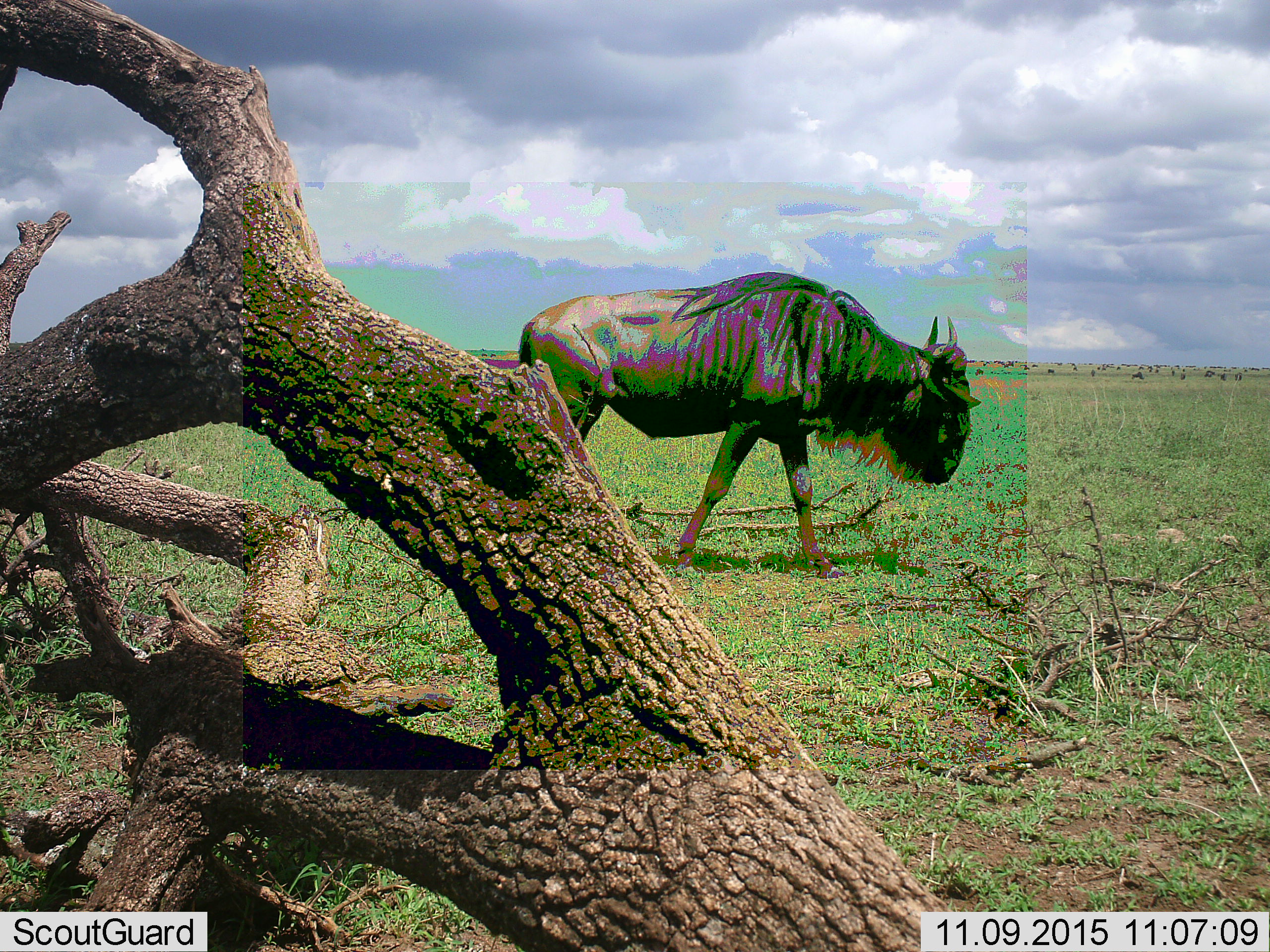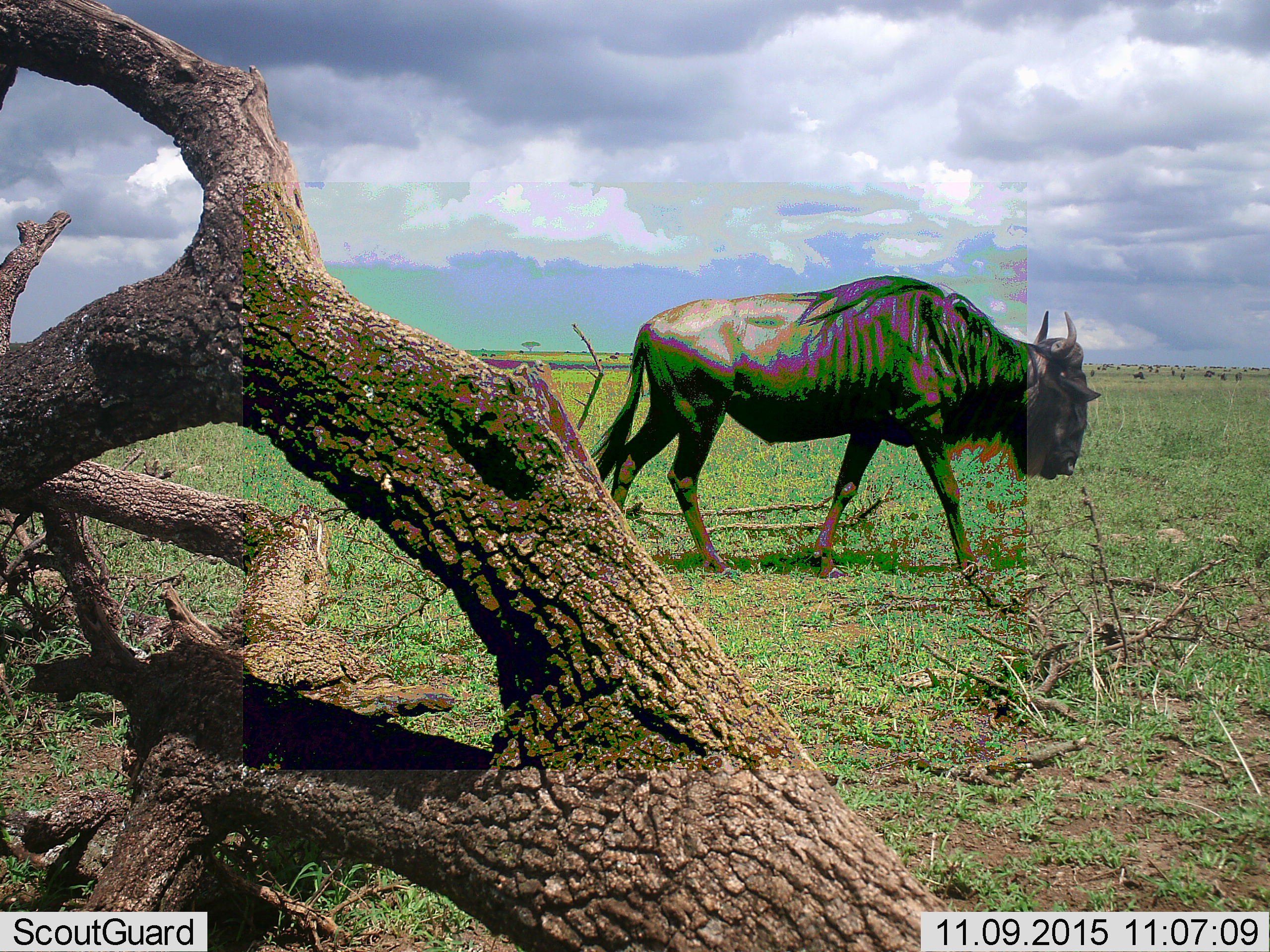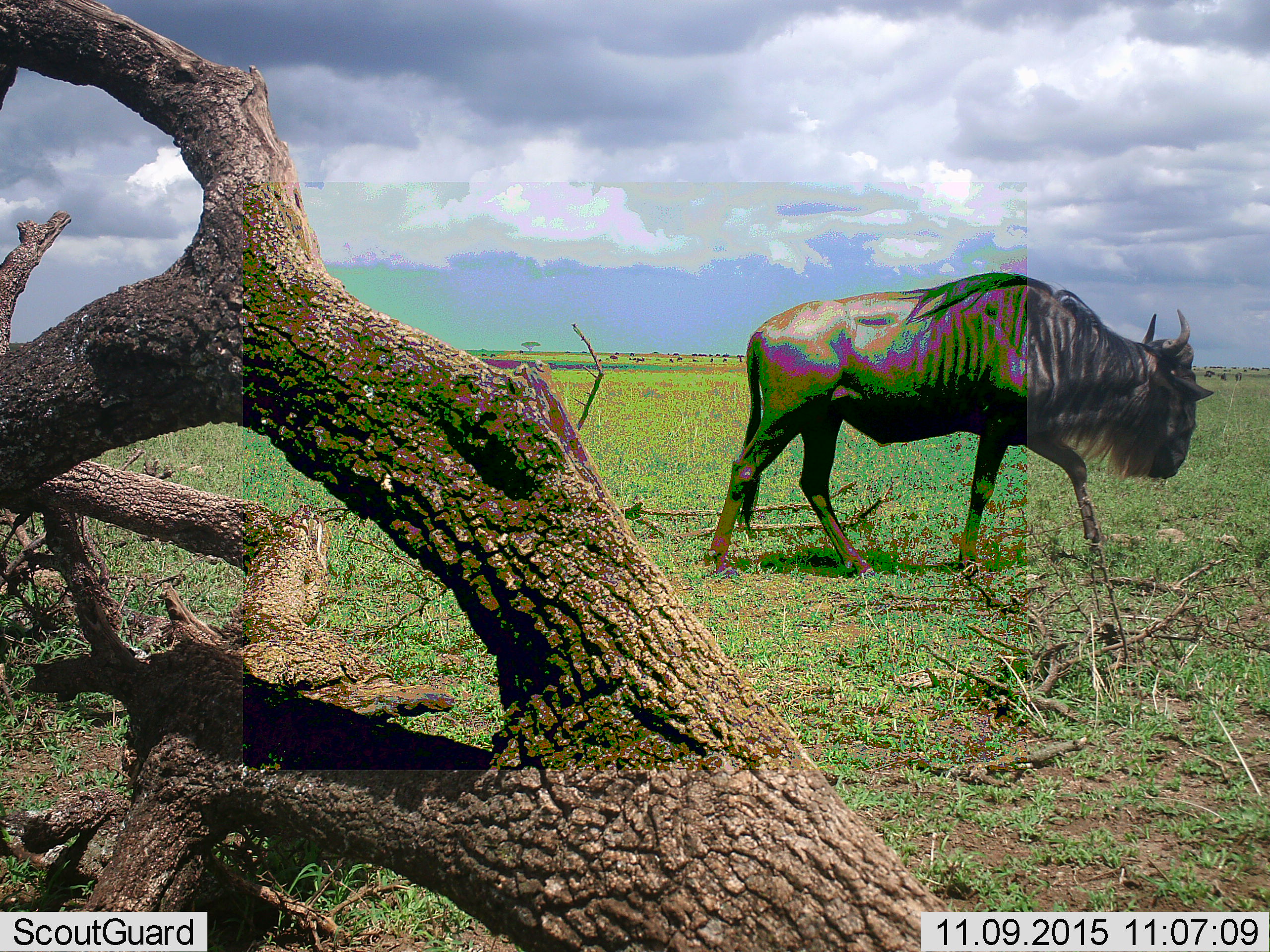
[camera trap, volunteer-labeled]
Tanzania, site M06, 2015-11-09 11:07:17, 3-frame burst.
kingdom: Animalia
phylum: Chordata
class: Mammalia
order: Artiodactyla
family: Bovidae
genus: Connochaetes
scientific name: Connochaetes taurinus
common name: blue wildebeest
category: wildebeest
Wildebeest (blue wildebeest) (Connochaetes taurinus), count 51+. Behavior (volunteer vote fractions): standing 25%, resting 0%, moving 100%, interacting 12%. Young present (vote fraction): 0%. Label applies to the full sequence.